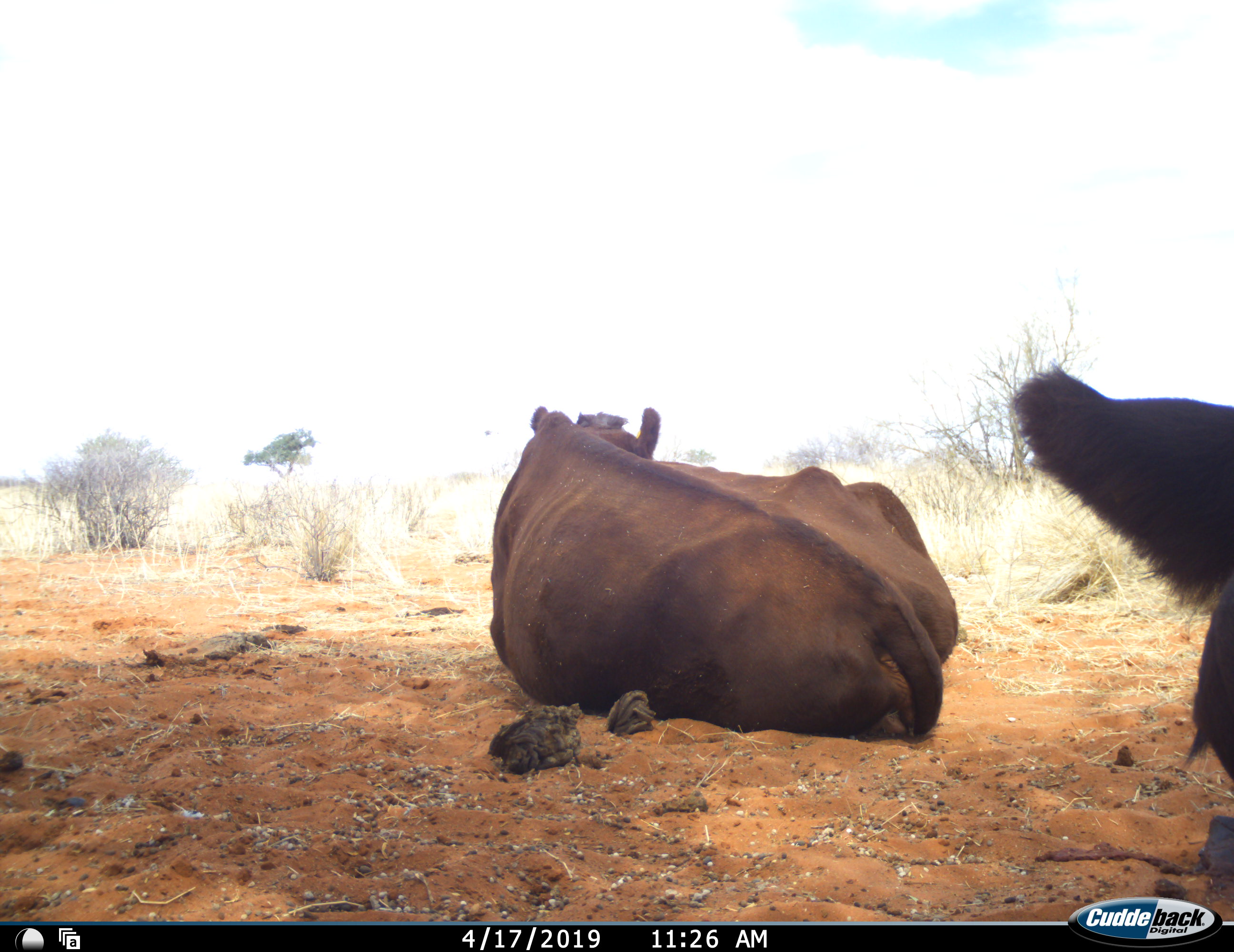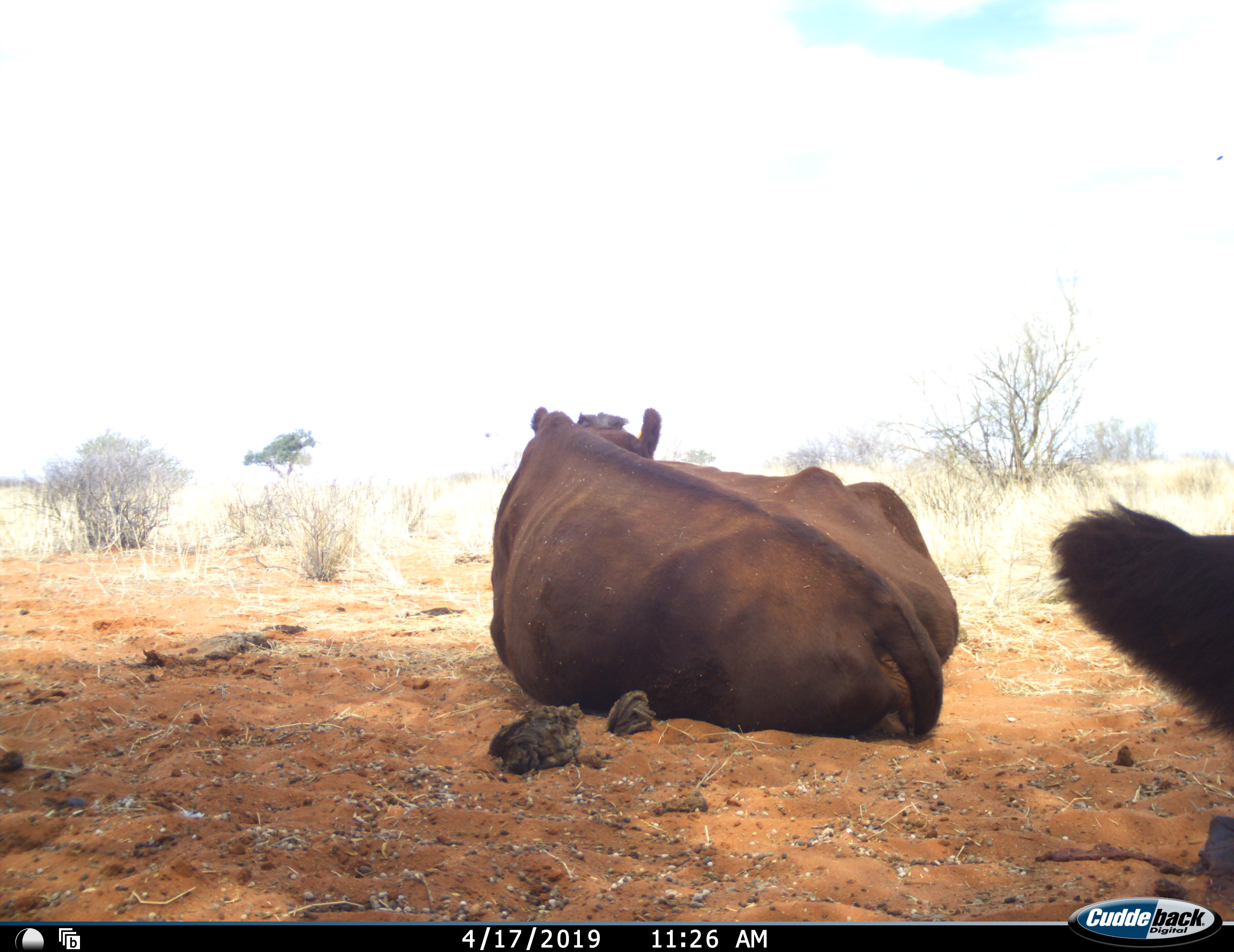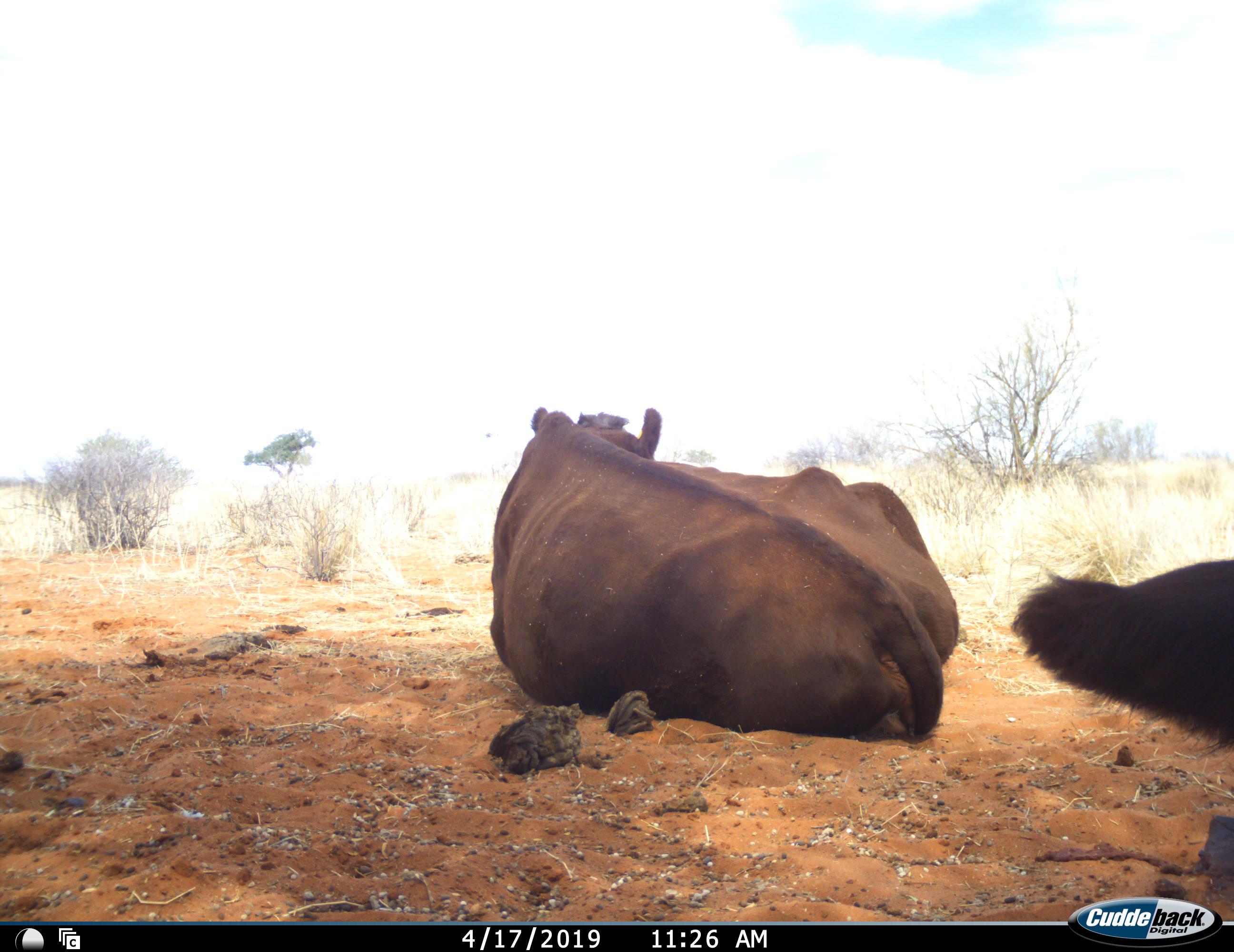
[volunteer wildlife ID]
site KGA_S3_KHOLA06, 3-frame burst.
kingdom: Animalia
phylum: Chordata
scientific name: Vertebrata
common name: domestic animal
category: domesticanimal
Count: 2.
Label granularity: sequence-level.